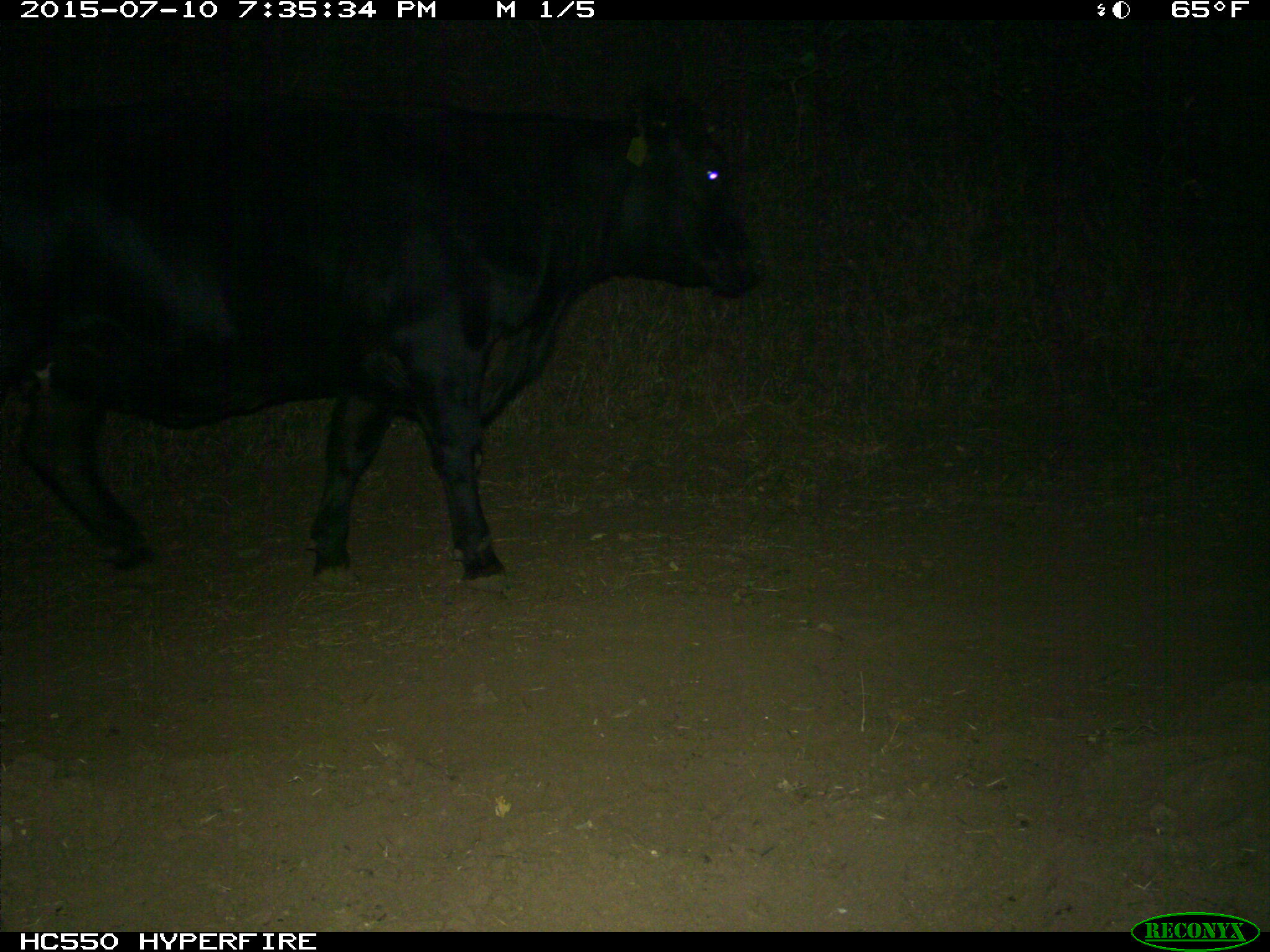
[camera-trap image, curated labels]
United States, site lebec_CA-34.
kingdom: Animalia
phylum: Chordata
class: Mammalia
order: Artiodactyla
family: Bovidae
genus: Bos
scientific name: Bos taurus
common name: domestic cow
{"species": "Bos taurus (domestic cow)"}